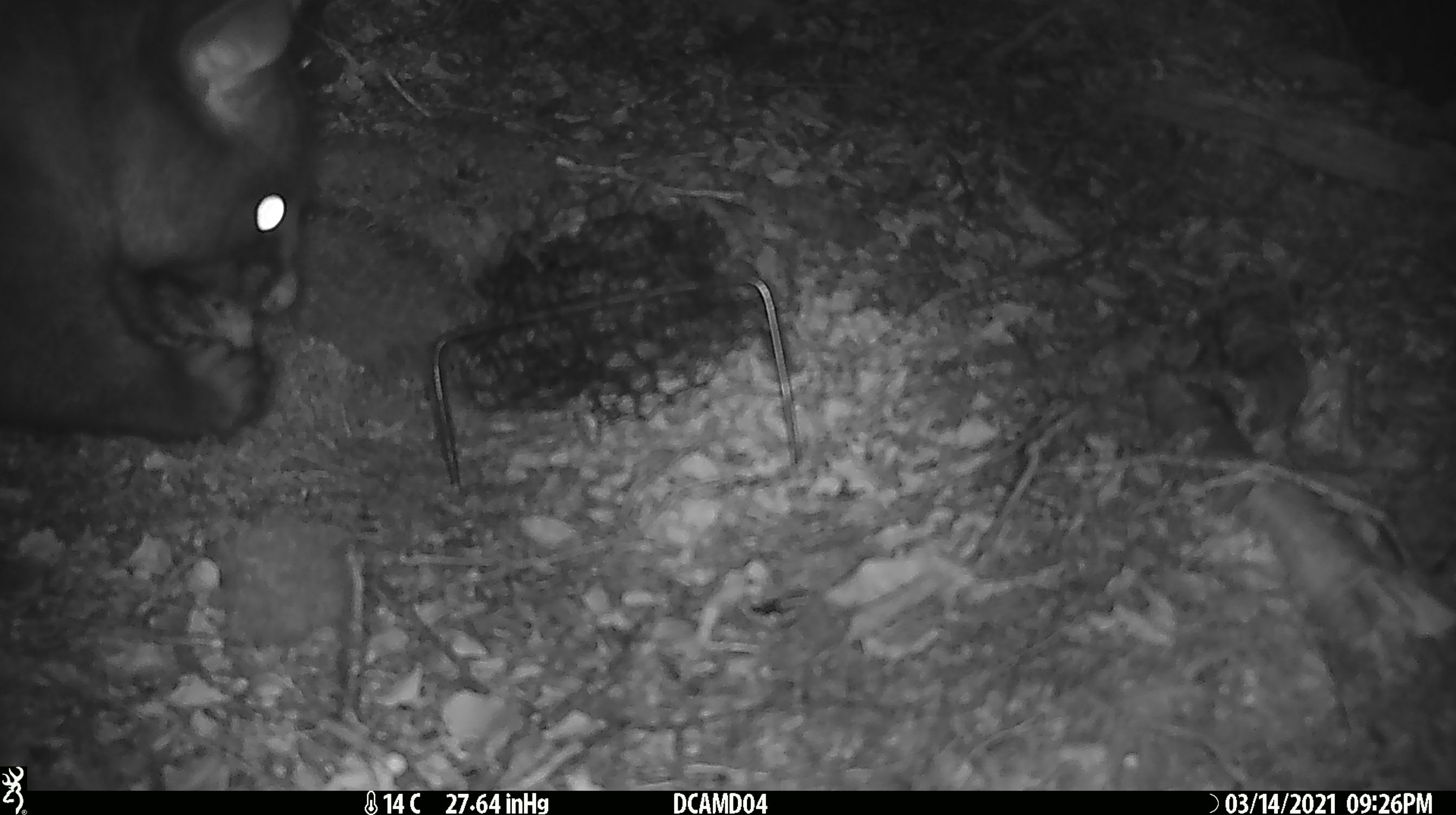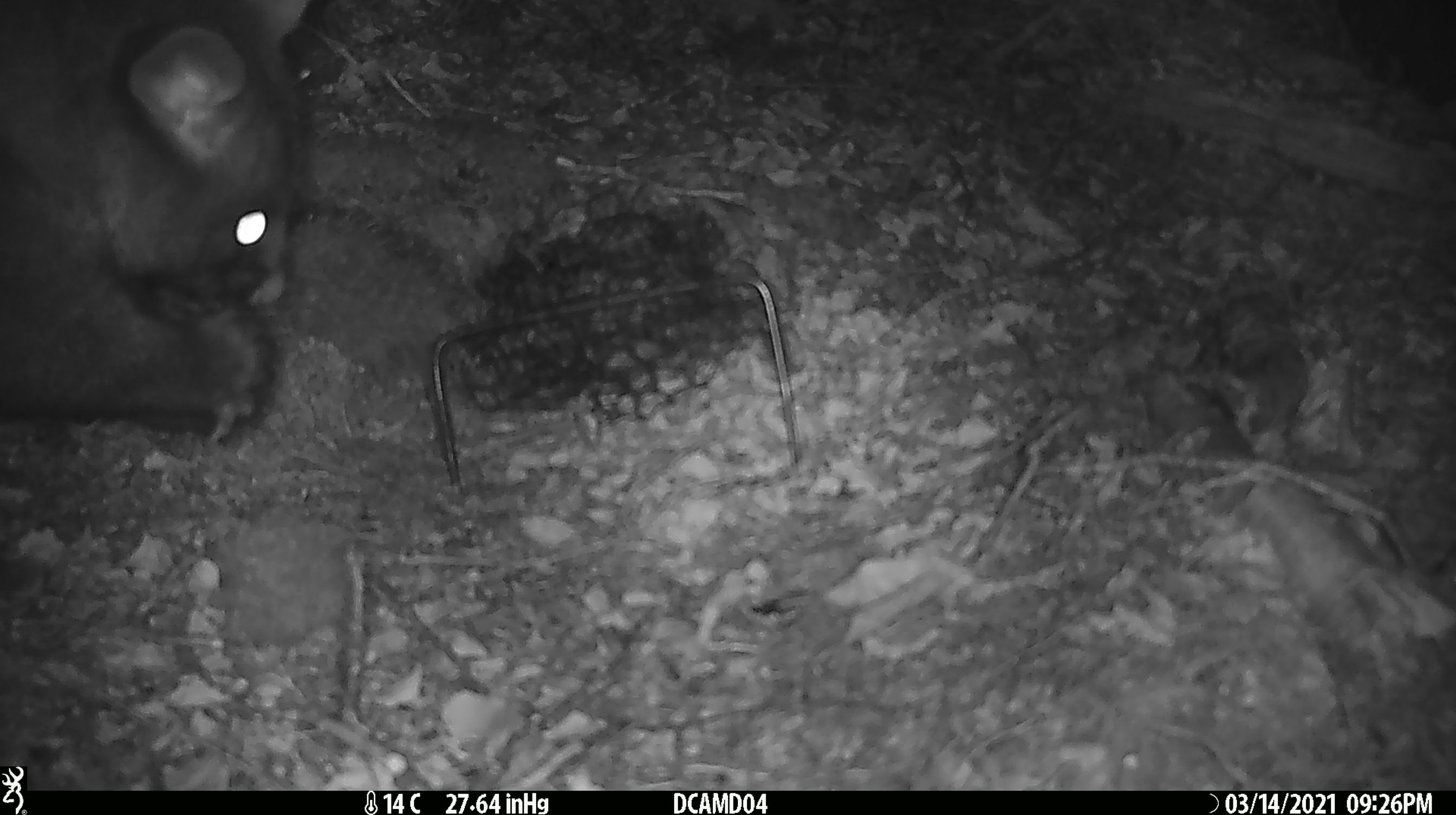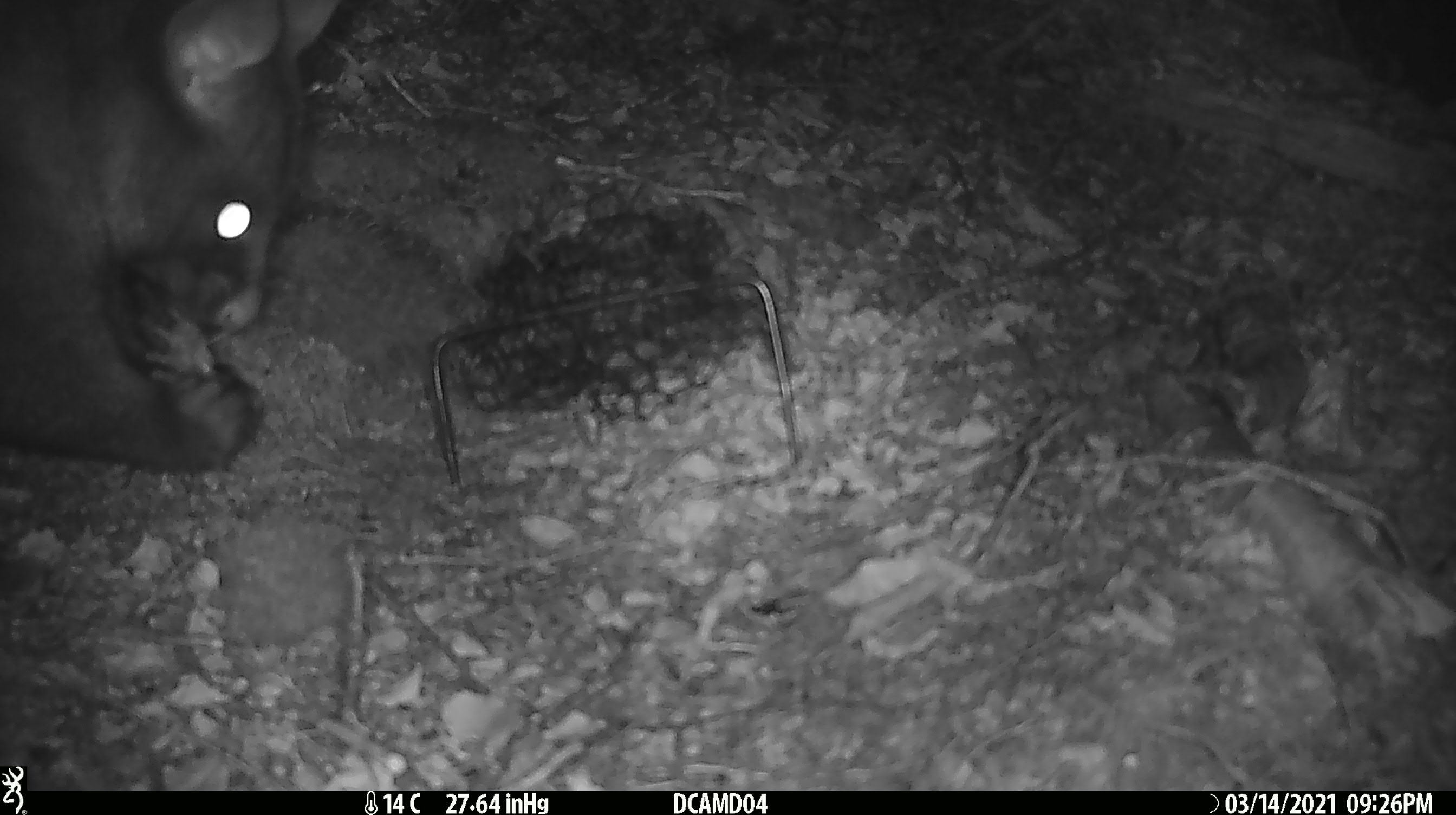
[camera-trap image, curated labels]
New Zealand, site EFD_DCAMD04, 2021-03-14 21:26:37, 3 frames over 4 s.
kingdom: Animalia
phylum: Chordata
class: Mammalia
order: Diprotodontia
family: Phalangeridae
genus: Trichosurus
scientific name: Trichosurus vulpecula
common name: common brushtail possum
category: possum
Possum (common brushtail possum) (Trichosurus vulpecula).